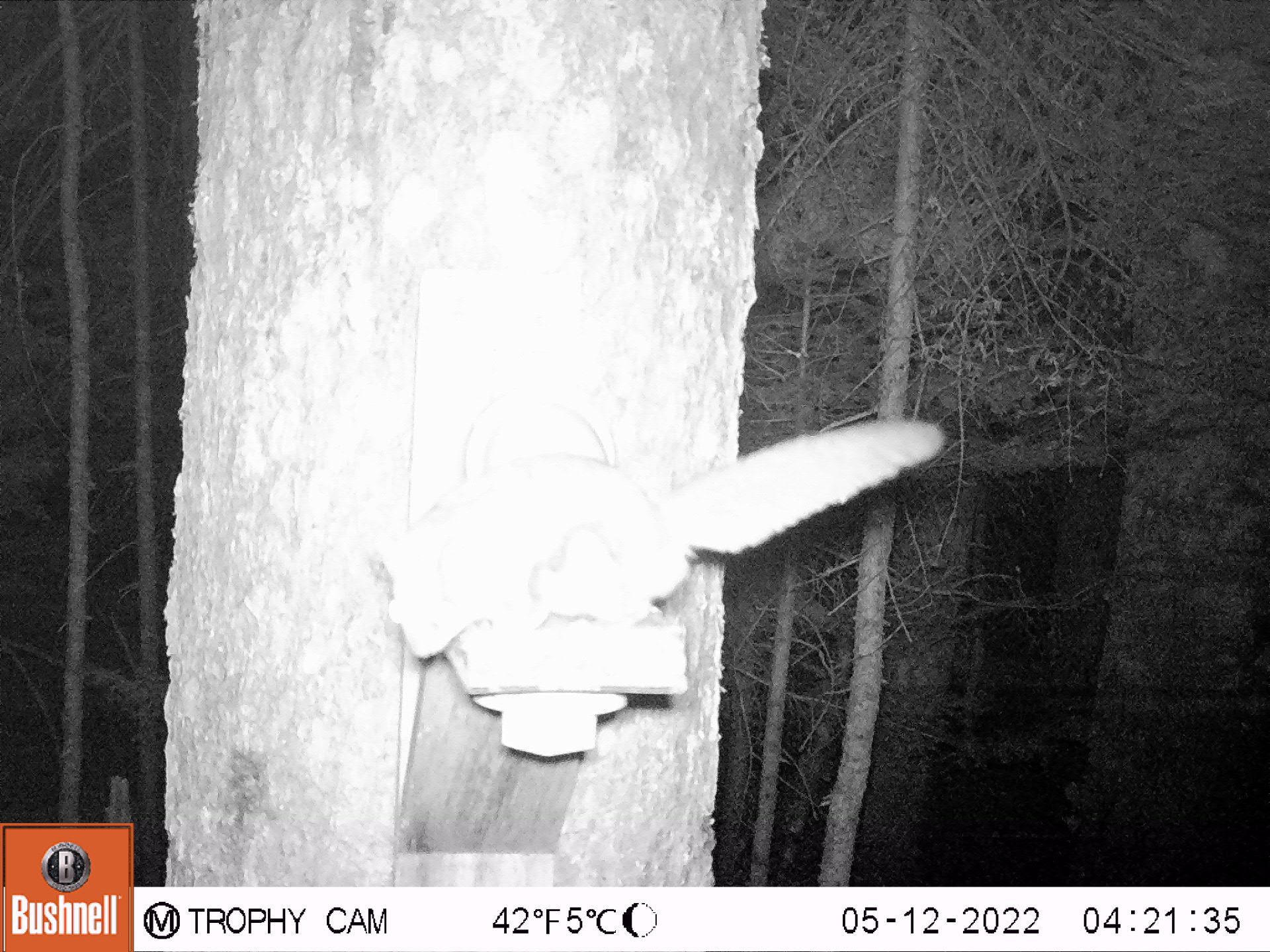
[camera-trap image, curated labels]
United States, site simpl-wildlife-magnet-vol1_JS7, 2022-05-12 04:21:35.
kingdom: Animalia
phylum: Chordata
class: Mammalia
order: Rodentia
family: Sciuridae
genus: Glaucomys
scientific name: Glaucomys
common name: flying squirrel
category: flying squirrel sp.